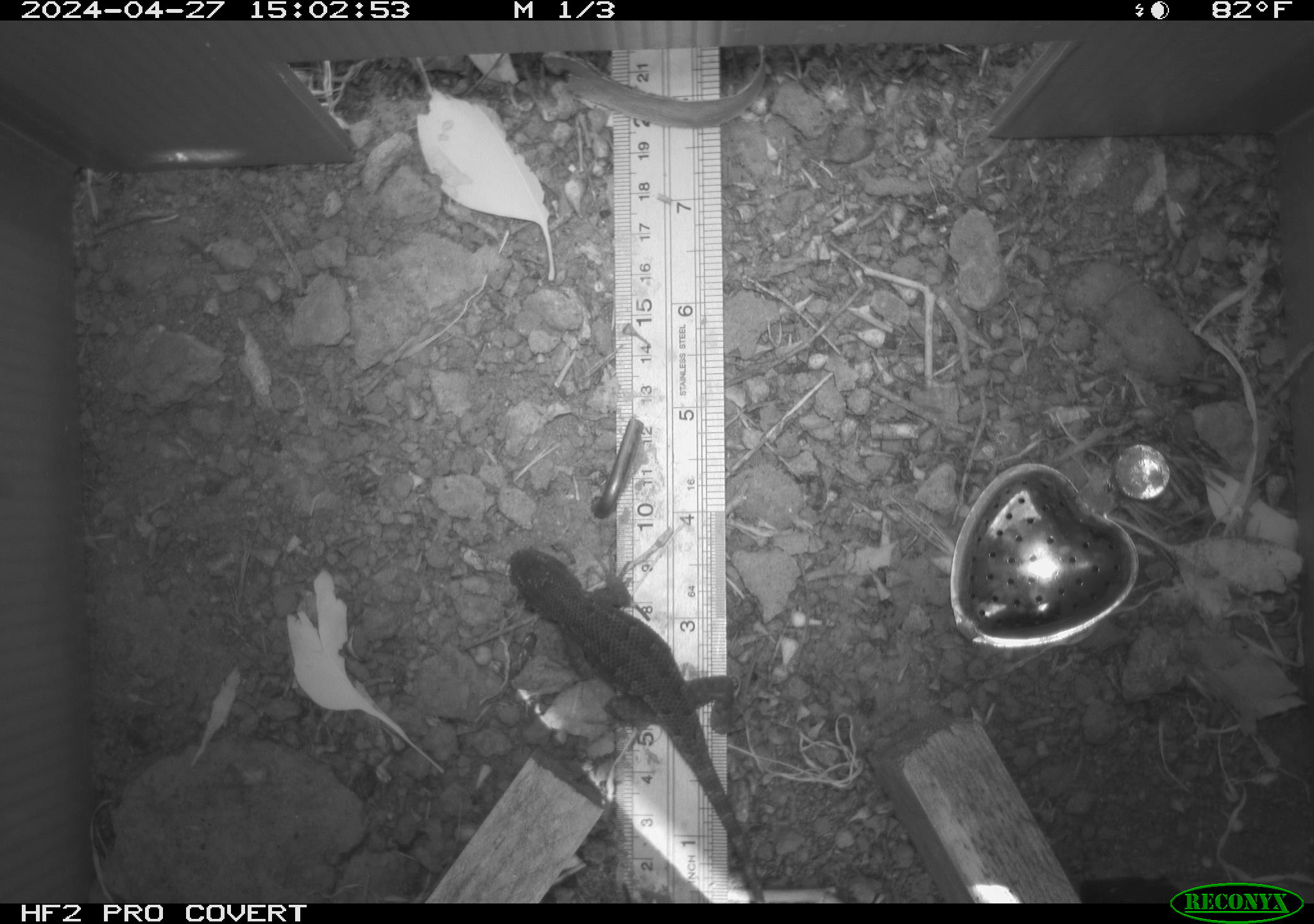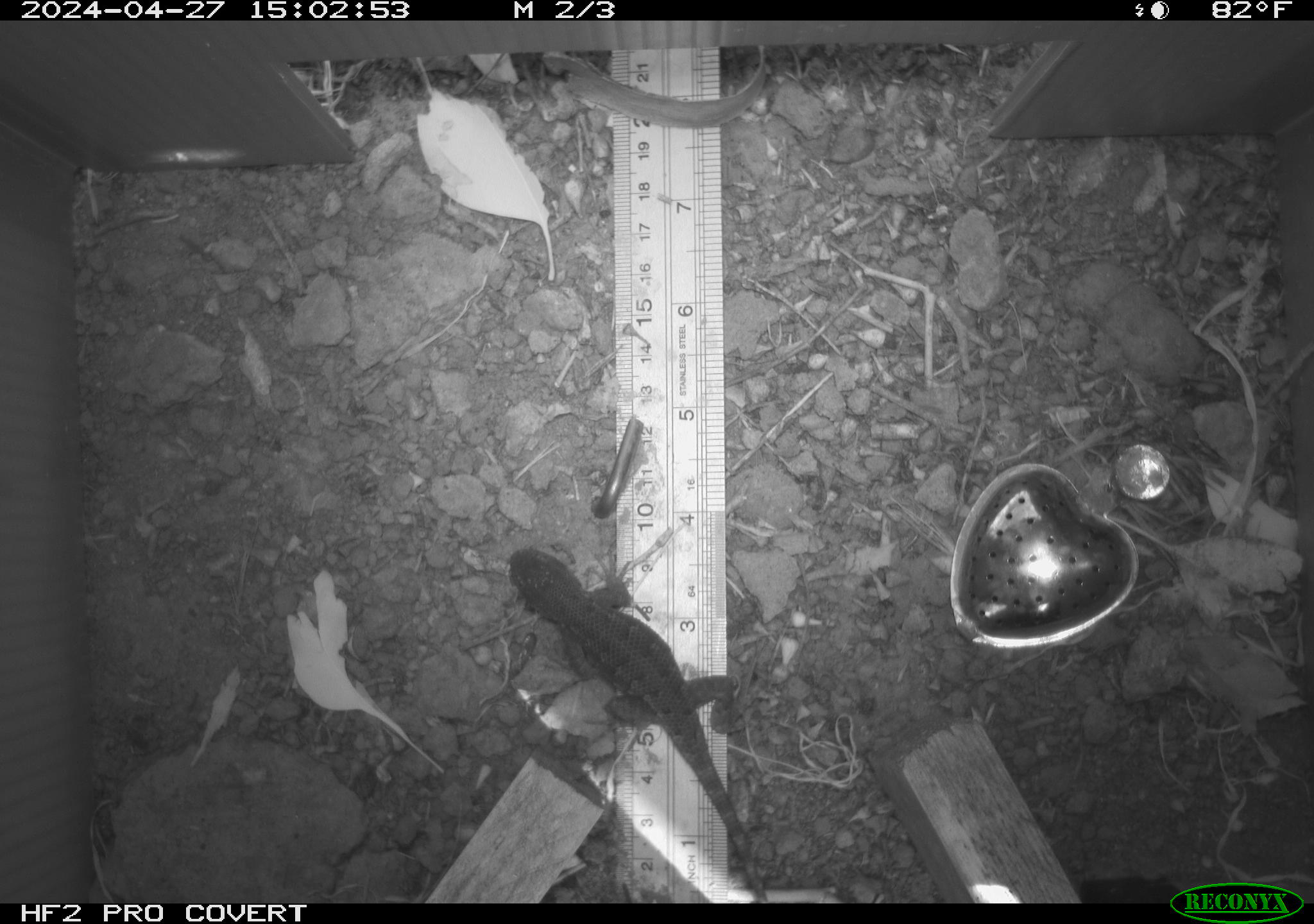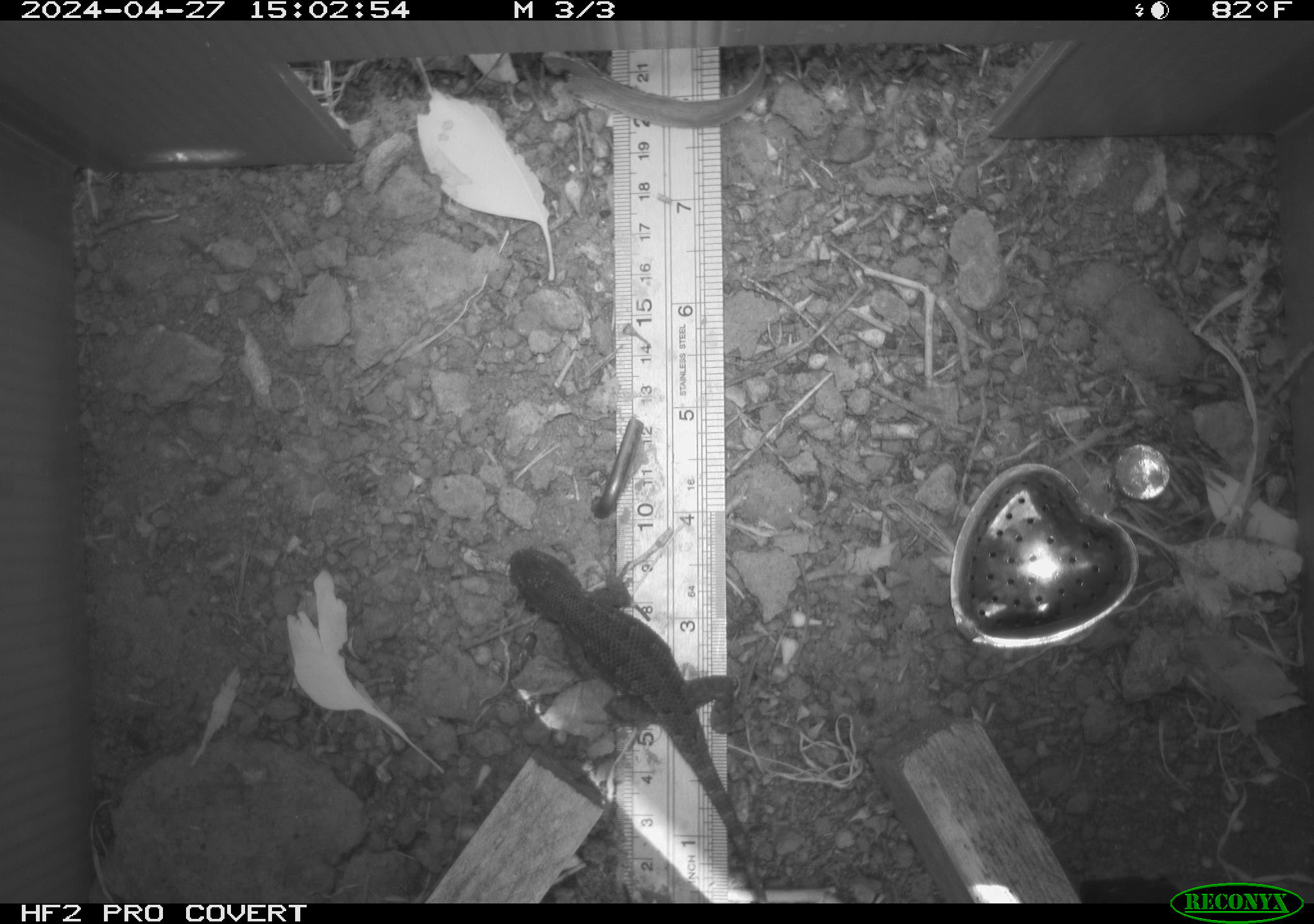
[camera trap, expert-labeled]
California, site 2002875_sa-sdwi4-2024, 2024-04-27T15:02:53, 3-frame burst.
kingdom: Animalia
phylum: Chordata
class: Reptilia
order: Squamata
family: Phrynosomatidae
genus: Sceloporus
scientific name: Sceloporus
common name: spiny lizards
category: sceloporus species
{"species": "sceloporus species (spiny lizards) (Sceloporus)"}